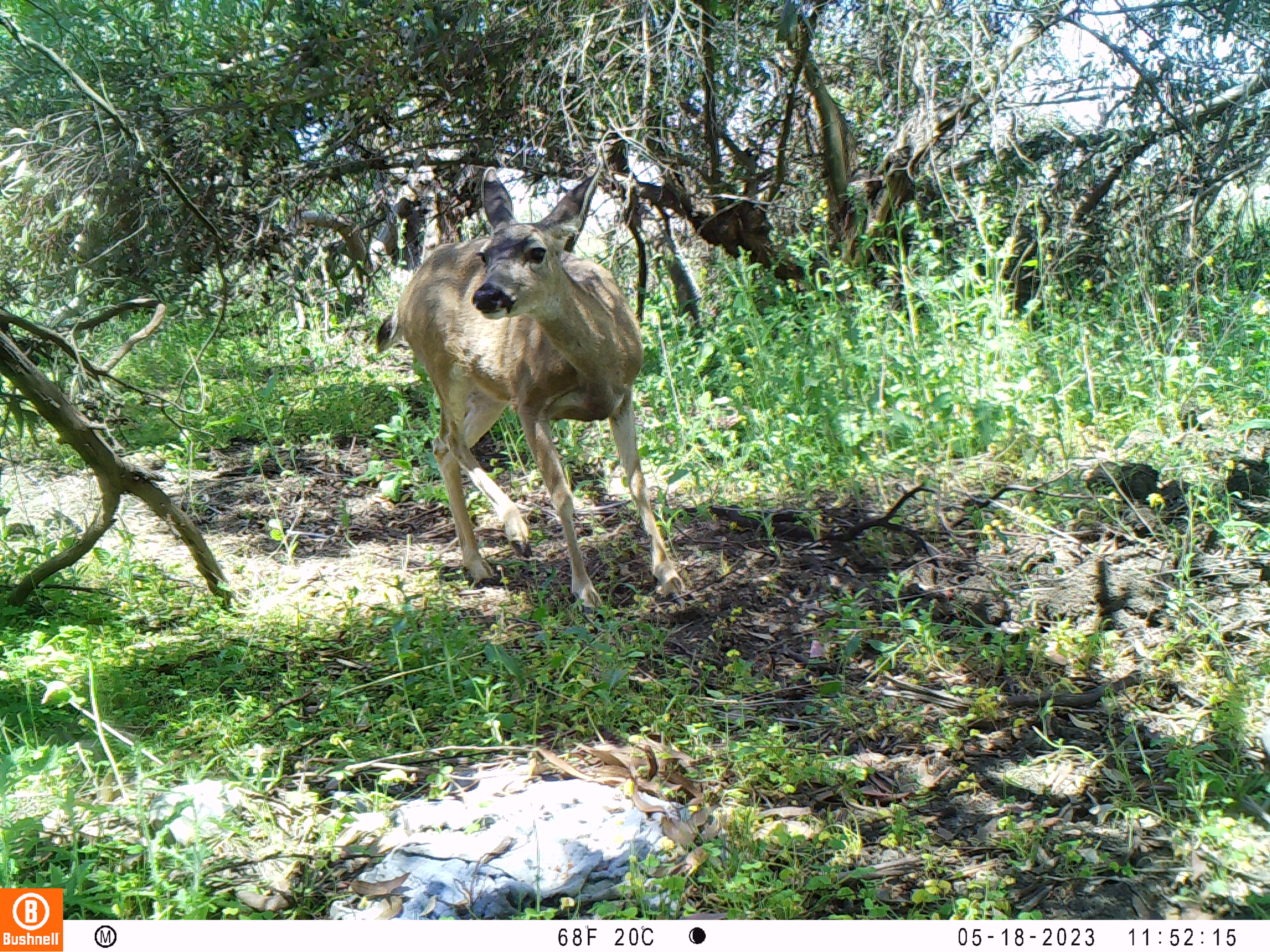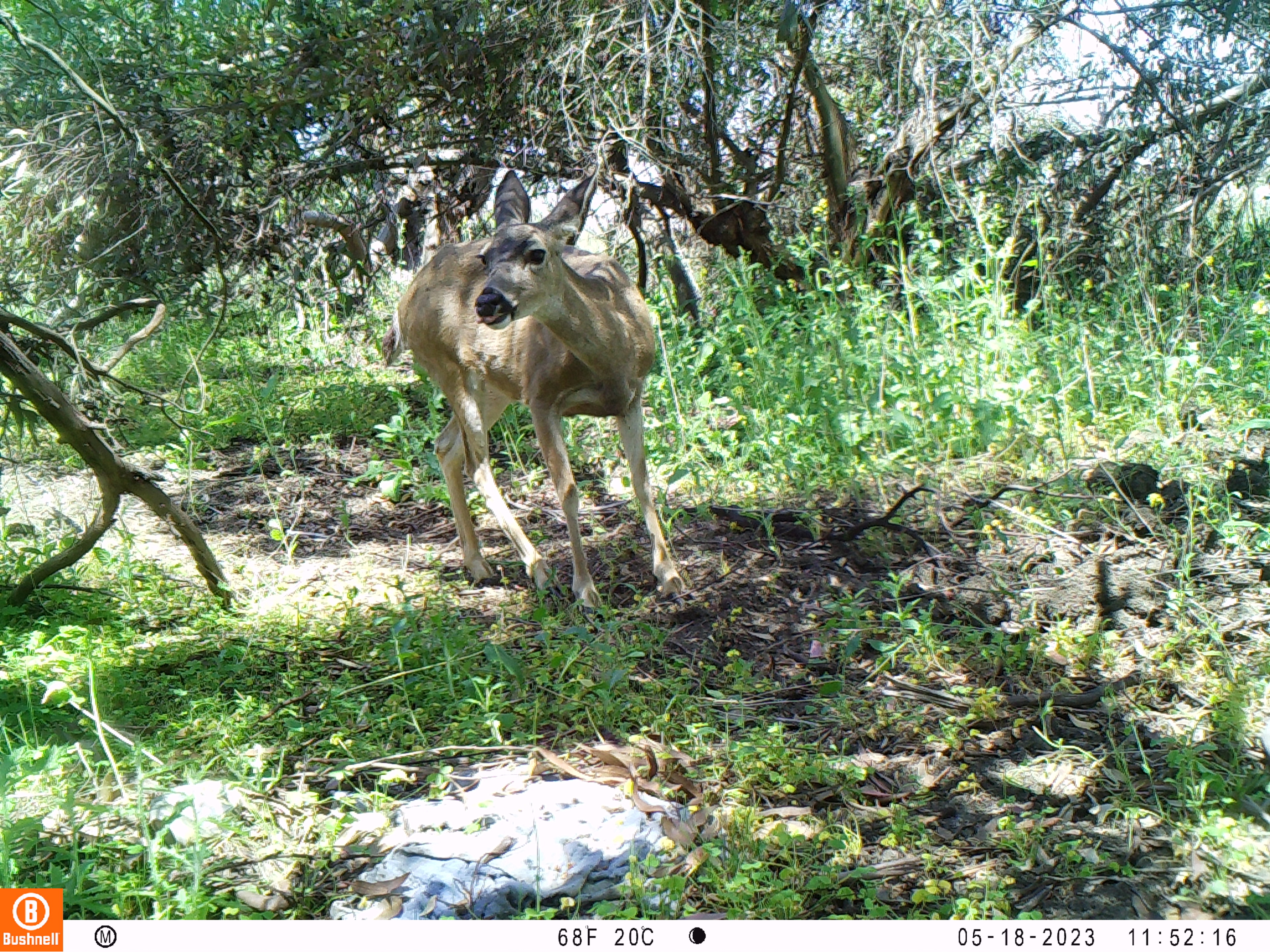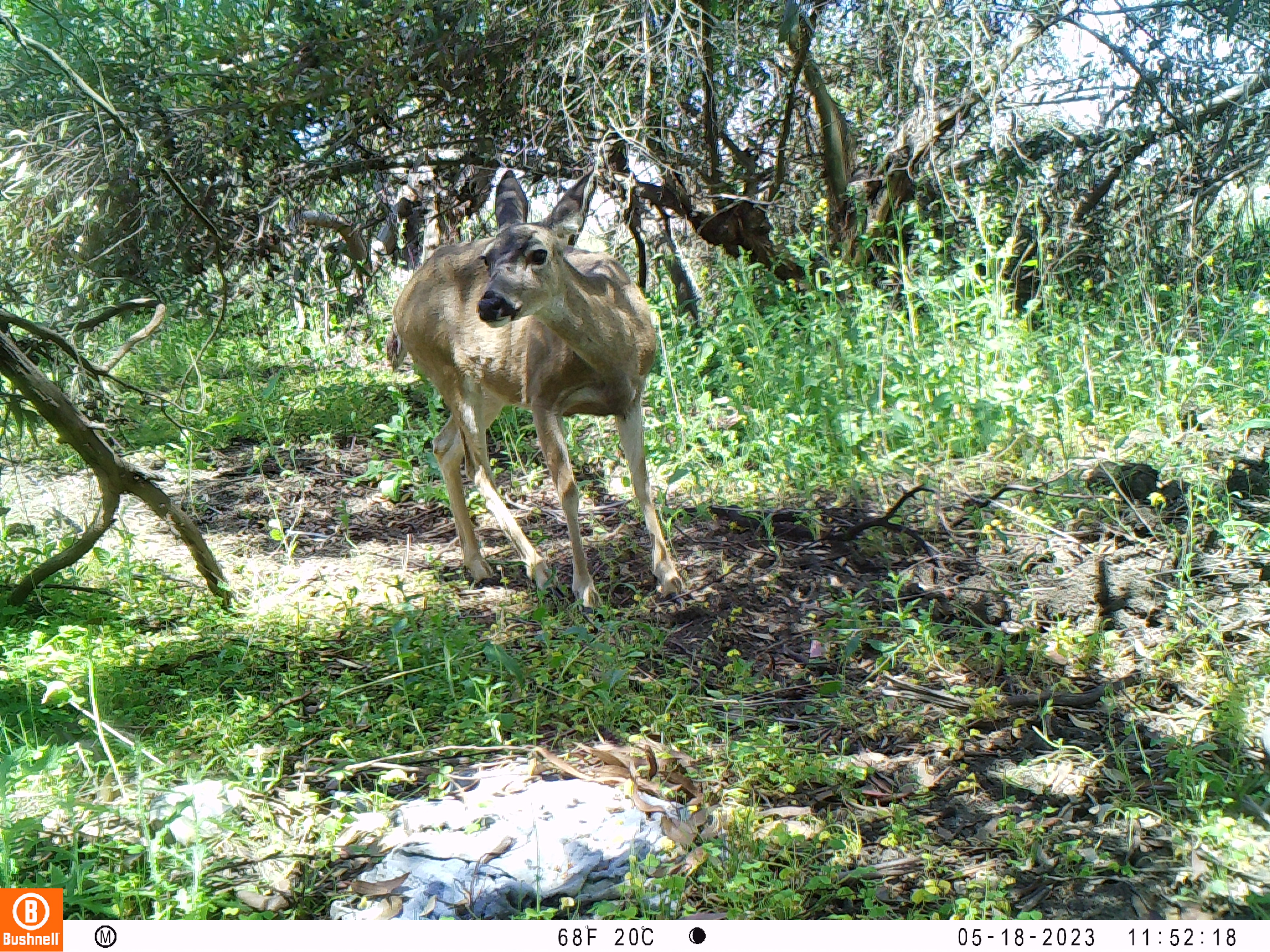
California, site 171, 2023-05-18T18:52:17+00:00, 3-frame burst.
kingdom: Animalia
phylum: Chordata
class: Mammalia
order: Artiodactyla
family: Cervidae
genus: Odocoileus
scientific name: Odocoileus hemionus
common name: mule deer